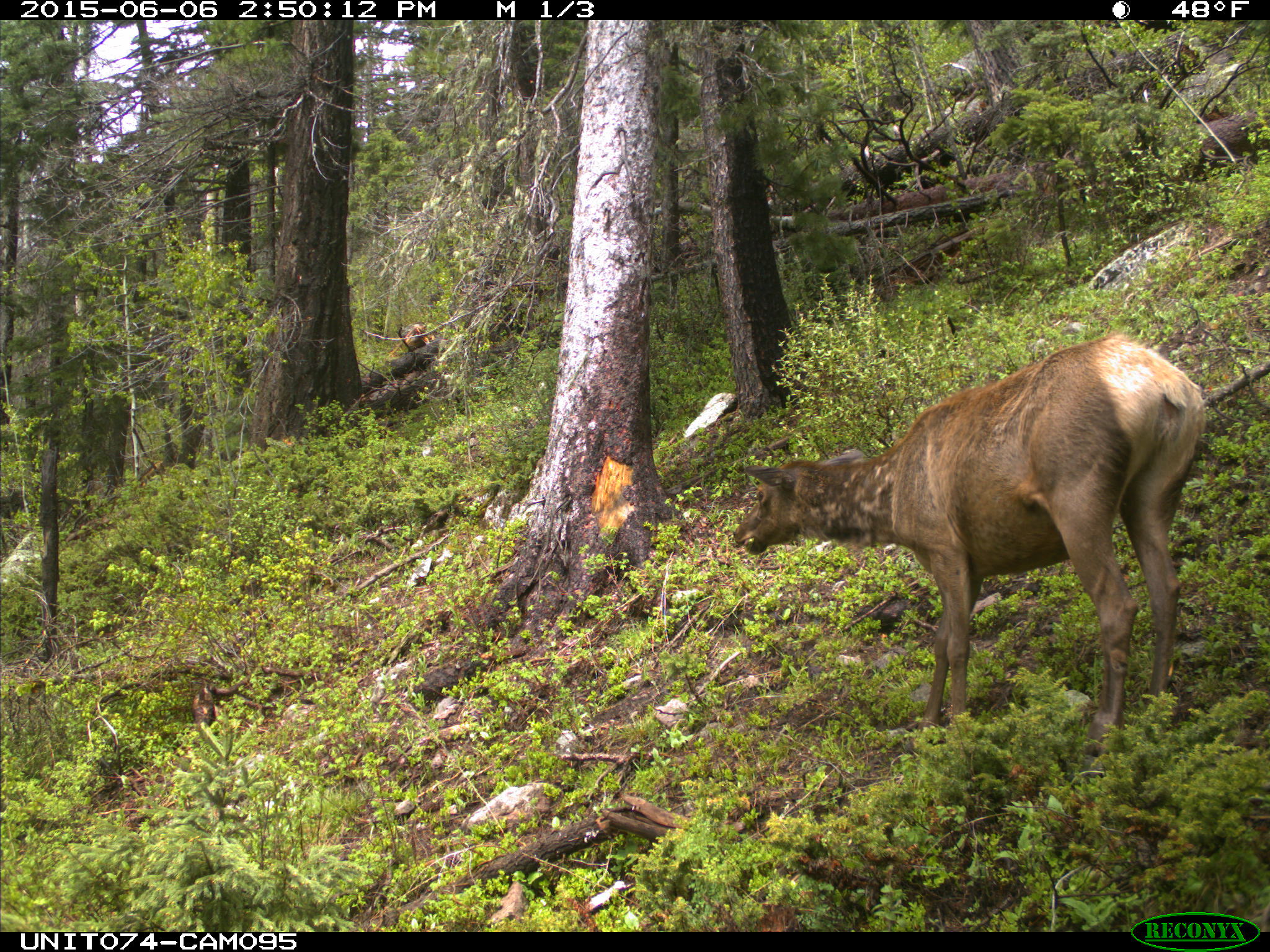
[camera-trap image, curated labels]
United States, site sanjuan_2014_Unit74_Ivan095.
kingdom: Animalia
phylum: Chordata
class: Mammalia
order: Artiodactyla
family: Cervidae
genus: Cervus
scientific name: Cervus elaphus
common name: red deer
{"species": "Cervus elaphus (red deer)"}